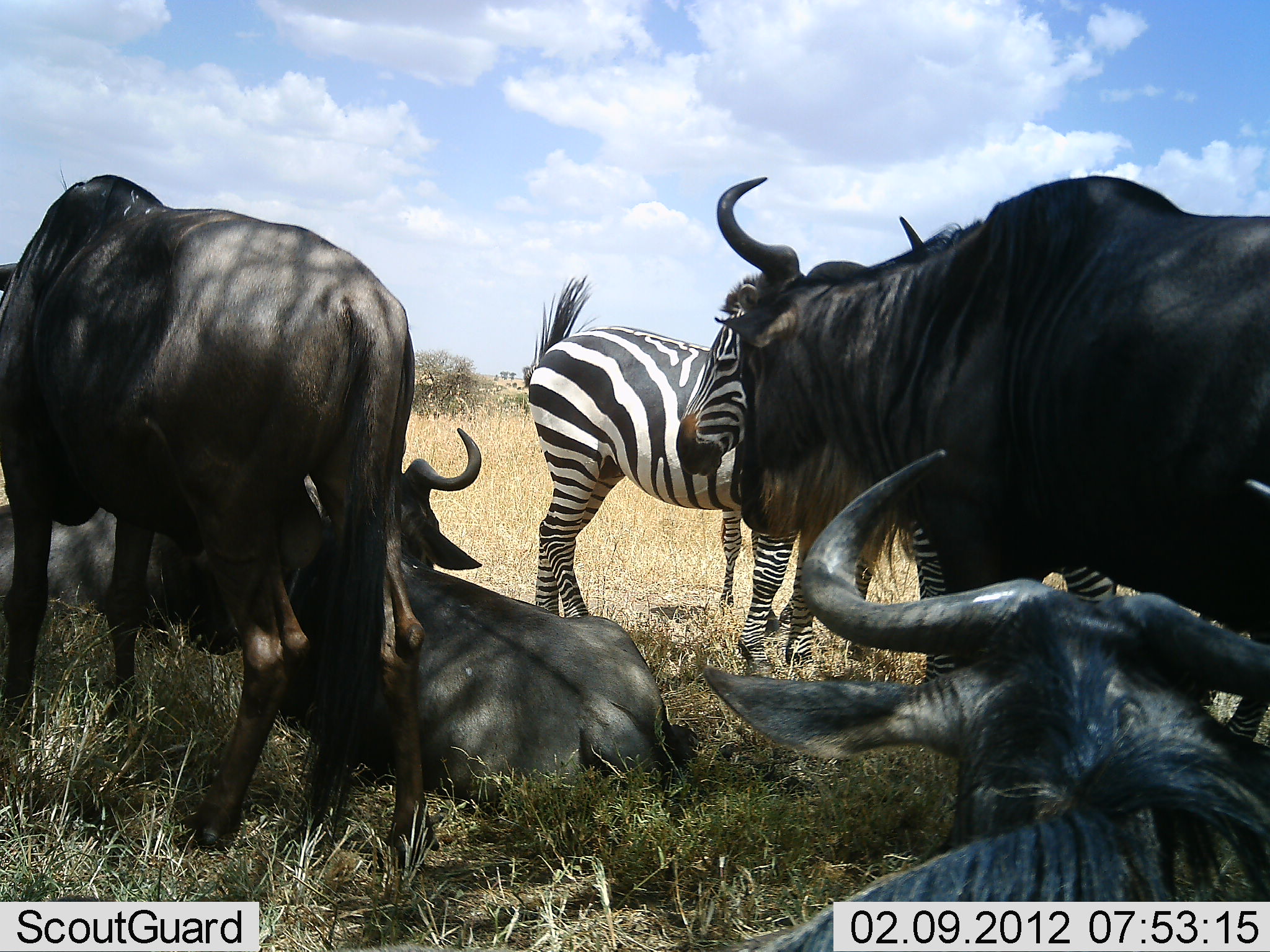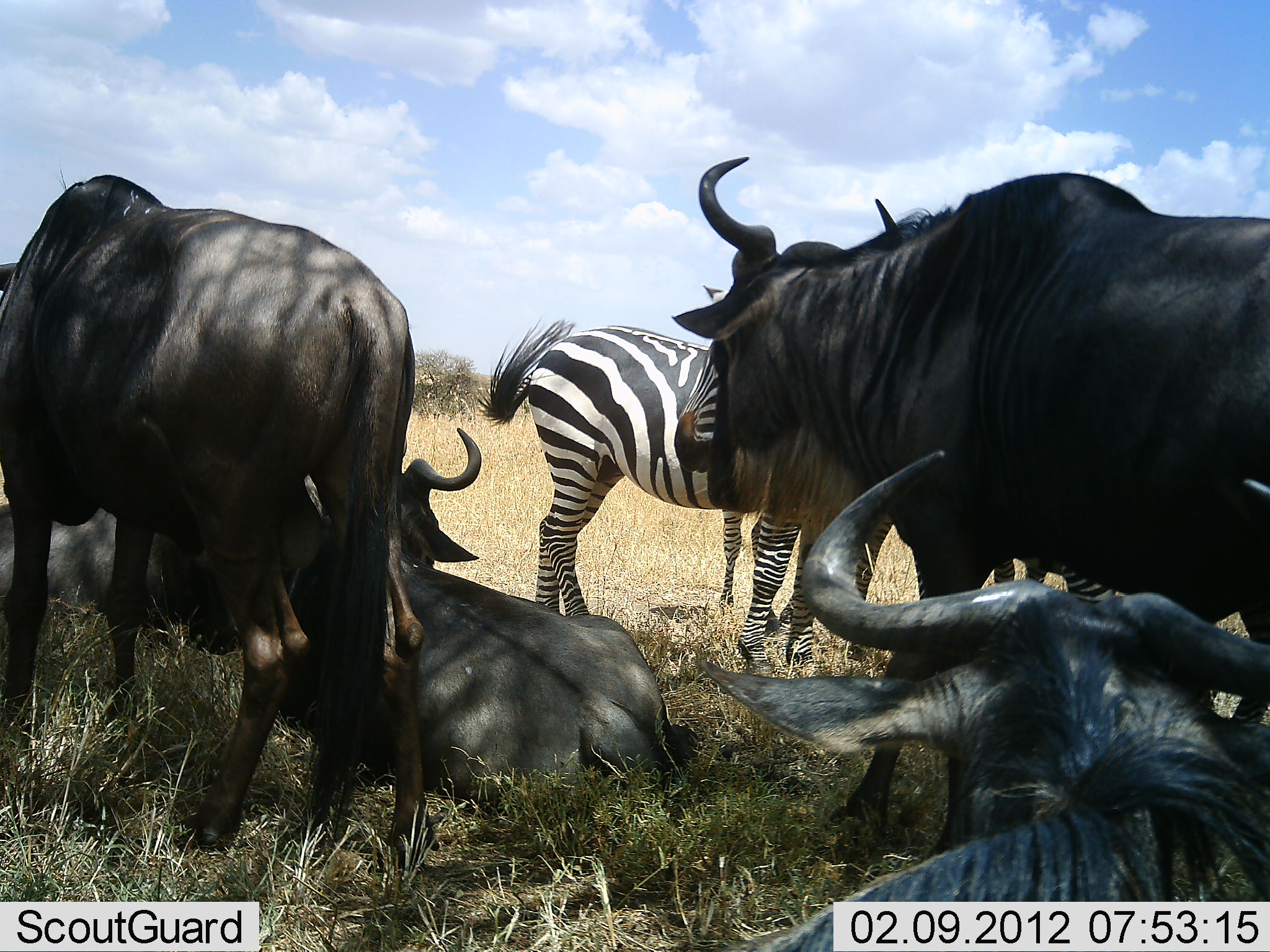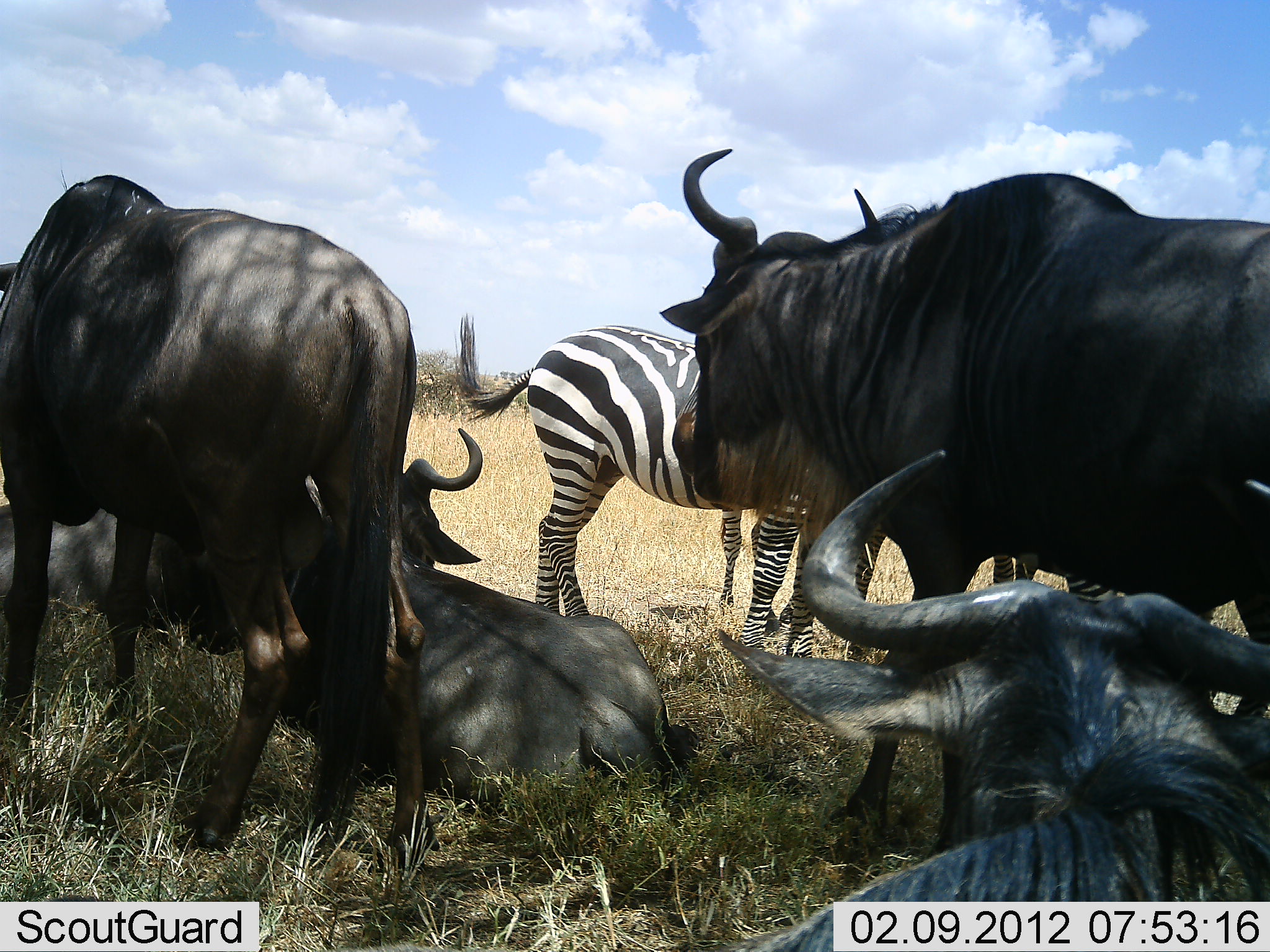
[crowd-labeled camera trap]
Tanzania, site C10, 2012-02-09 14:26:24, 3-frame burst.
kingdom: Animalia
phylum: Chordata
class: Mammalia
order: Artiodactyla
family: Bovidae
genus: Connochaetes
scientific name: Connochaetes taurinus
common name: blue wildebeest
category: wildebeest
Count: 5.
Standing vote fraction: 84%.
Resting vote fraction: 97%.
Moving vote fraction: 9%.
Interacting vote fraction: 19%.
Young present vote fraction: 0%.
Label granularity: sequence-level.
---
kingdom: Animalia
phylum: Chordata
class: Mammalia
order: Perissodactyla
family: Equidae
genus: Equus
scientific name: Equus quagga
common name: plains zebra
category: zebra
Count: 2.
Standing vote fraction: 90%.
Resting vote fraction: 3%.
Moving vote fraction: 3%.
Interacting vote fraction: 17%.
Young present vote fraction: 3%.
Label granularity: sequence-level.